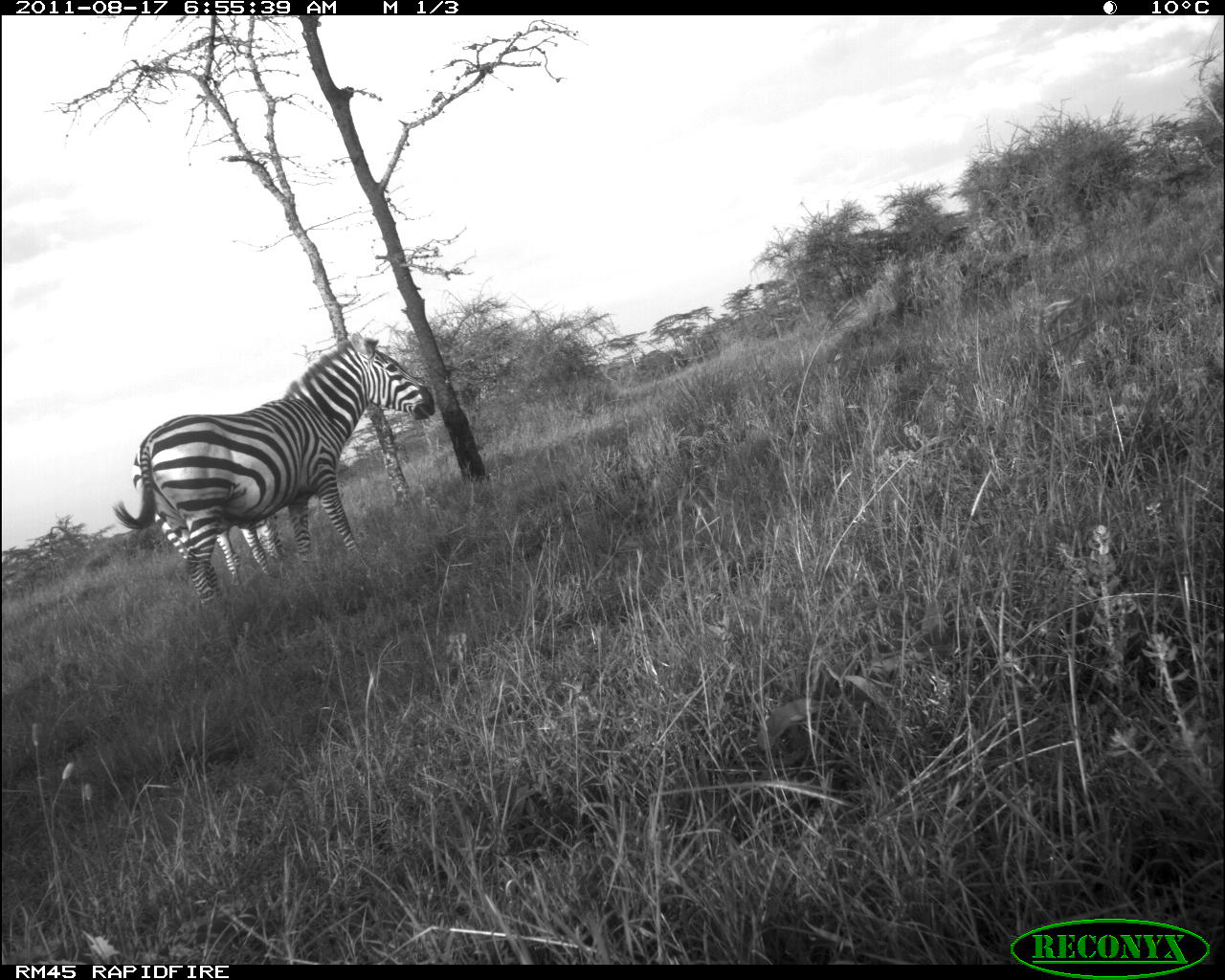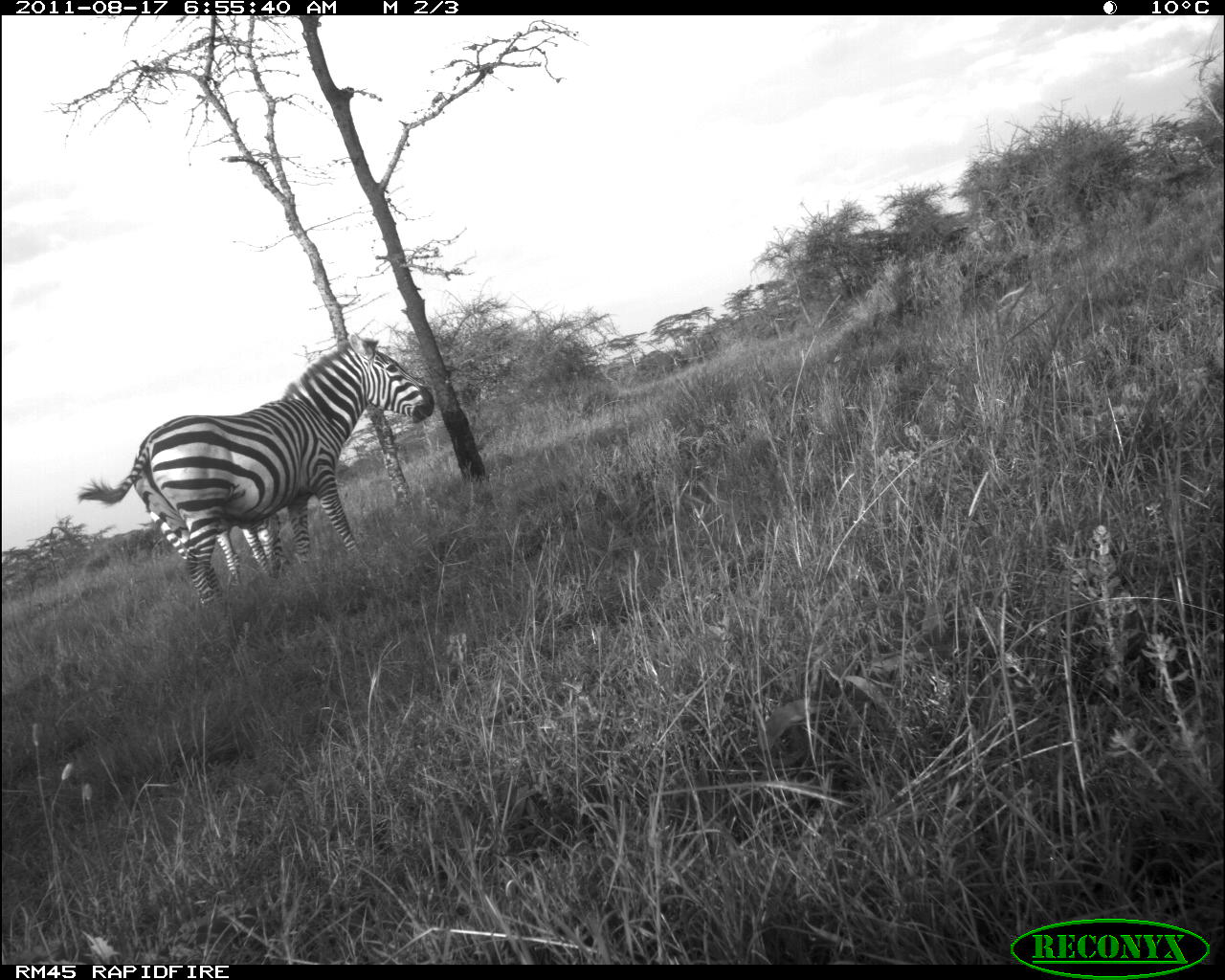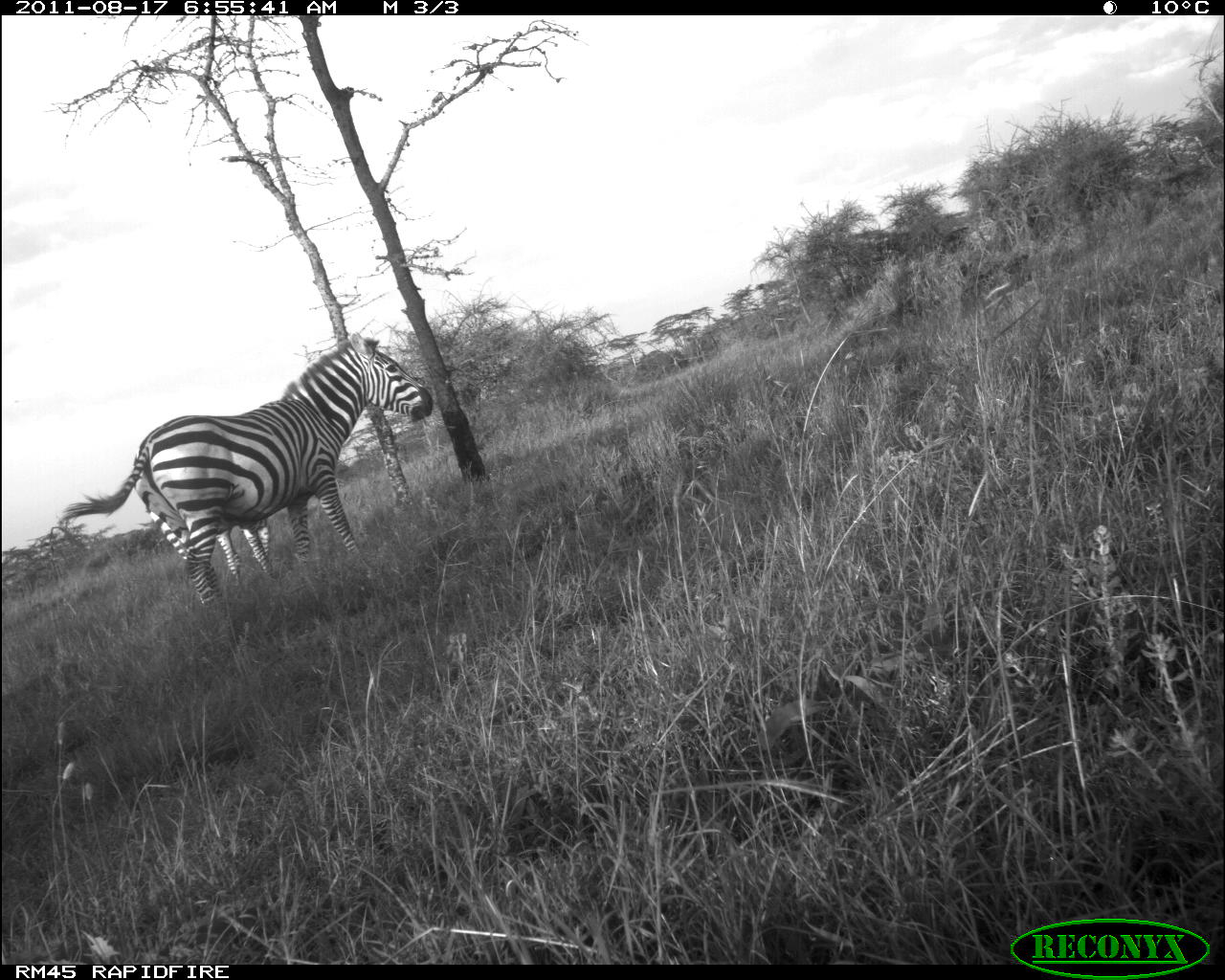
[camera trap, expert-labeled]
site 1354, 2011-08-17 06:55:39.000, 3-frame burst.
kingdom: Animalia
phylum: Chordata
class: Mammalia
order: Perissodactyla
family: Equidae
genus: Equus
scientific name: Equus quagga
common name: plains zebra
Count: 2.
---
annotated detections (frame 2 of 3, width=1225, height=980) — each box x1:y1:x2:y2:
equus quagga: 71:328:435:610; 213:513:284:590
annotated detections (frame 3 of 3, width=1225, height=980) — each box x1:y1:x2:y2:
equus quagga: 51:328:434:610; 142:499:276:590